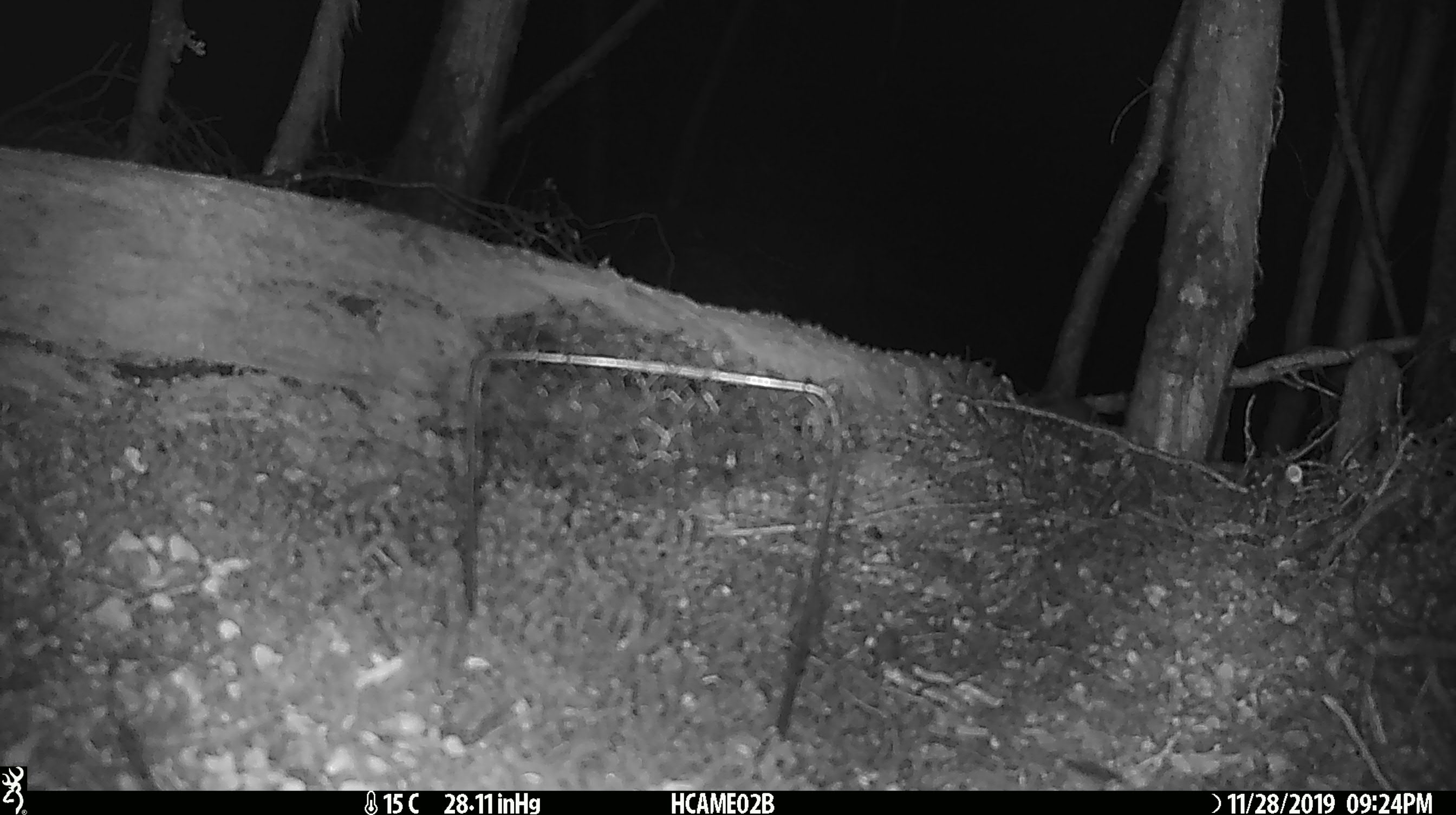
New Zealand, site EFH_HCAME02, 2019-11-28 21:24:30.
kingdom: Animalia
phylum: Chordata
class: Mammalia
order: Rodentia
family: Muridae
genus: Mus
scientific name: Mus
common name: mouse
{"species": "mouse (Mus)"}